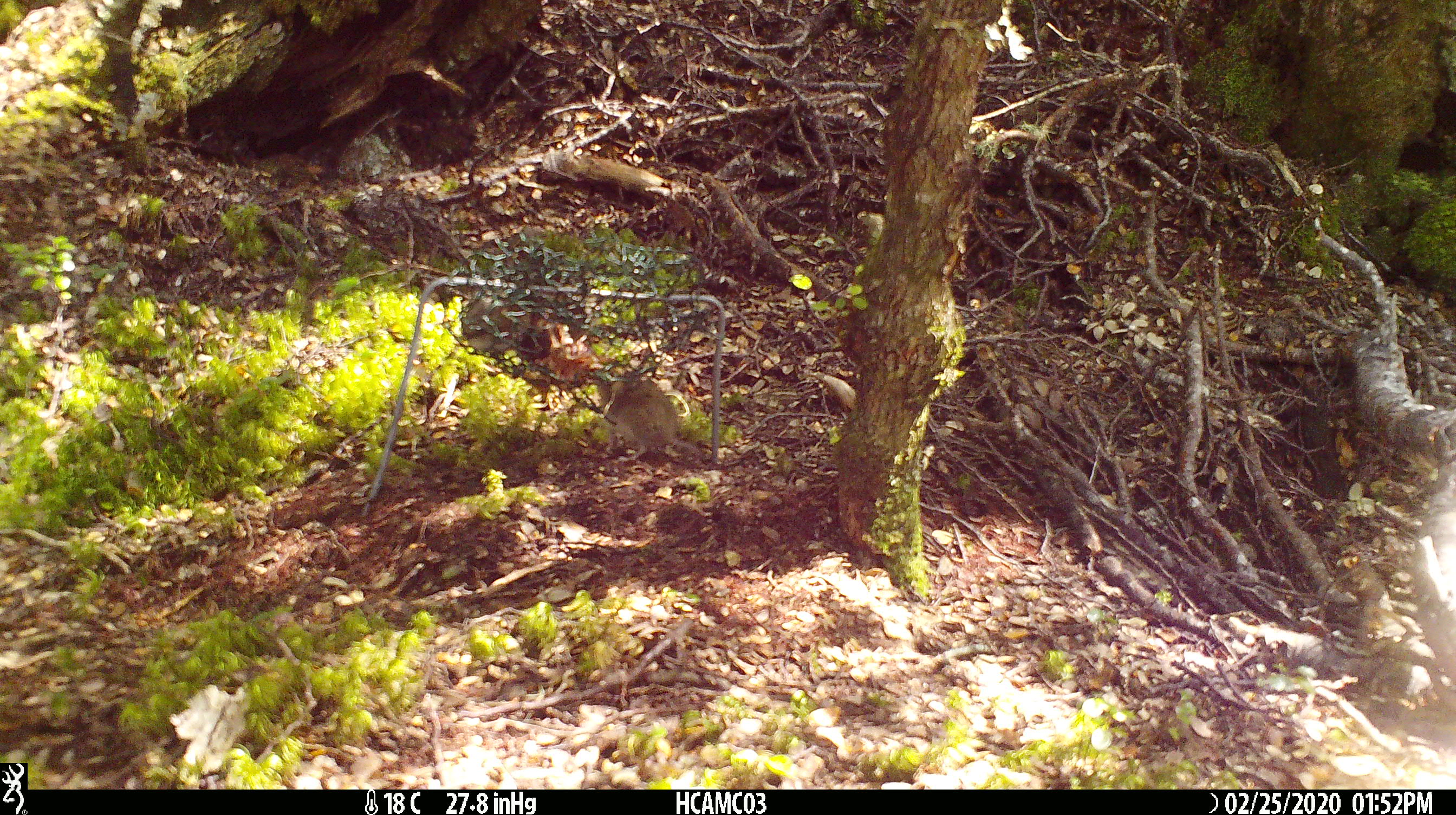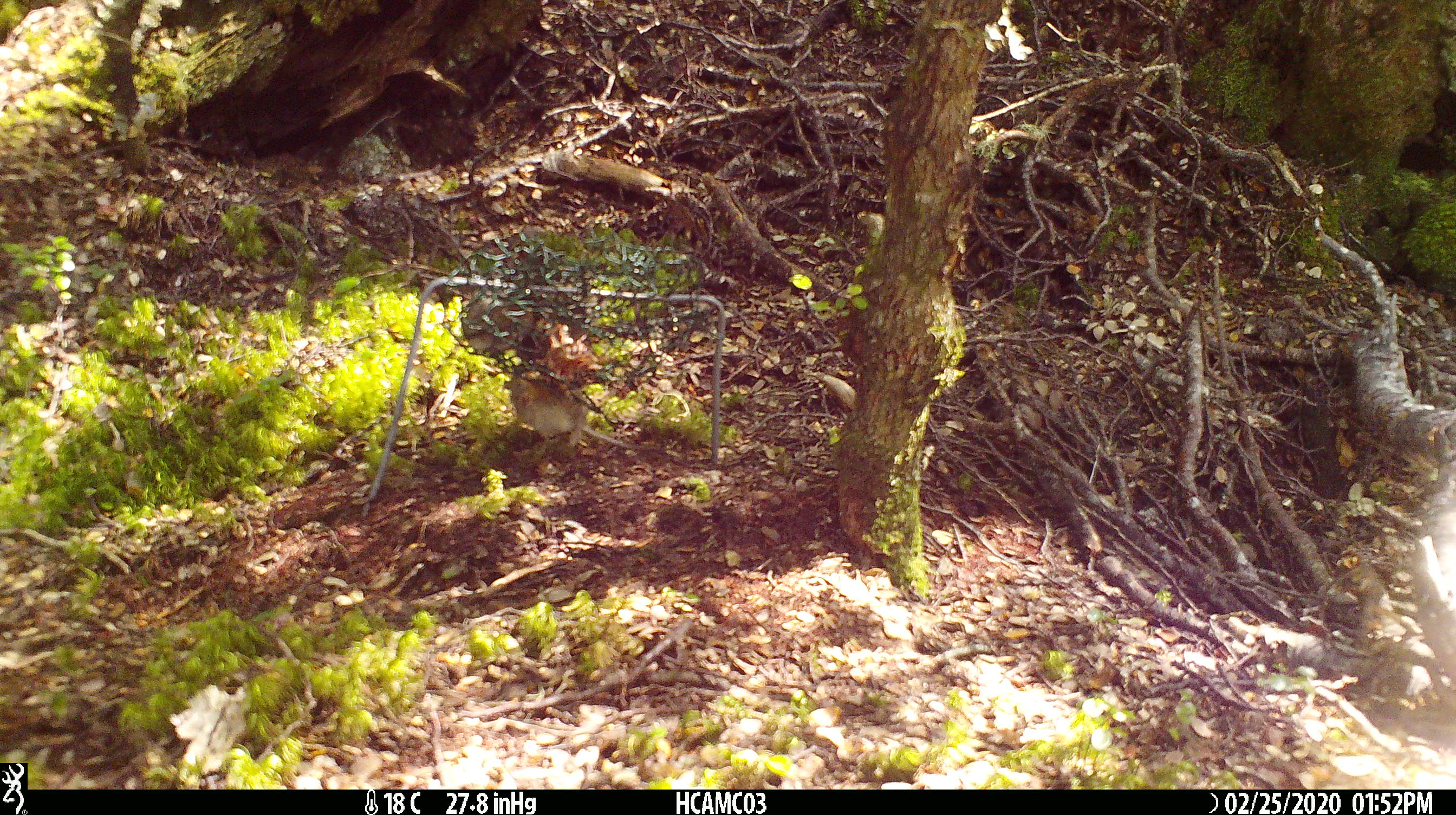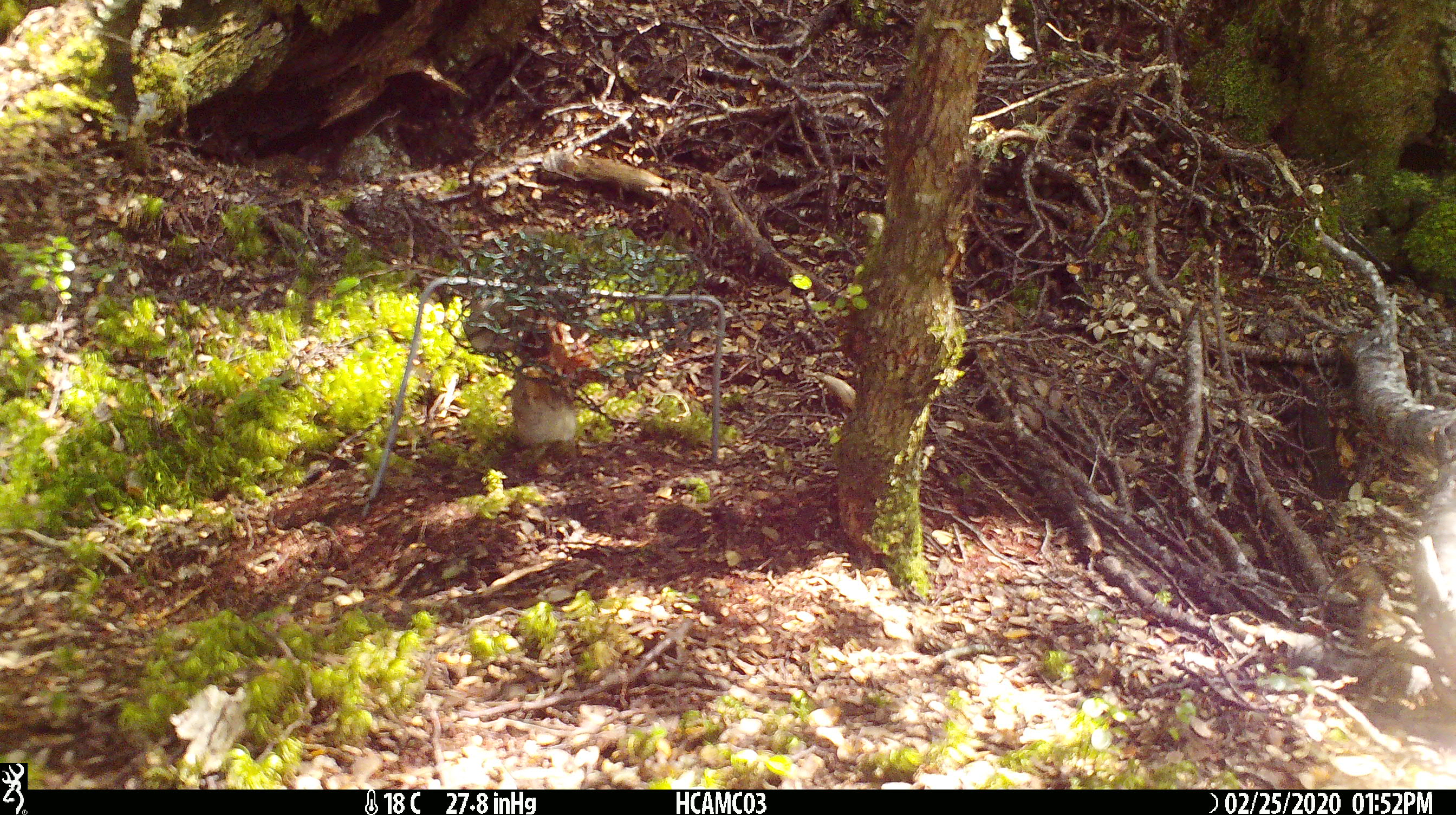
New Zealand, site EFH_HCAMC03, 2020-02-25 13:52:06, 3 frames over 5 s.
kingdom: Animalia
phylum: Chordata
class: Mammalia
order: Rodentia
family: Muridae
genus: Mus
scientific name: Mus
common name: mouse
Mouse (Mus).